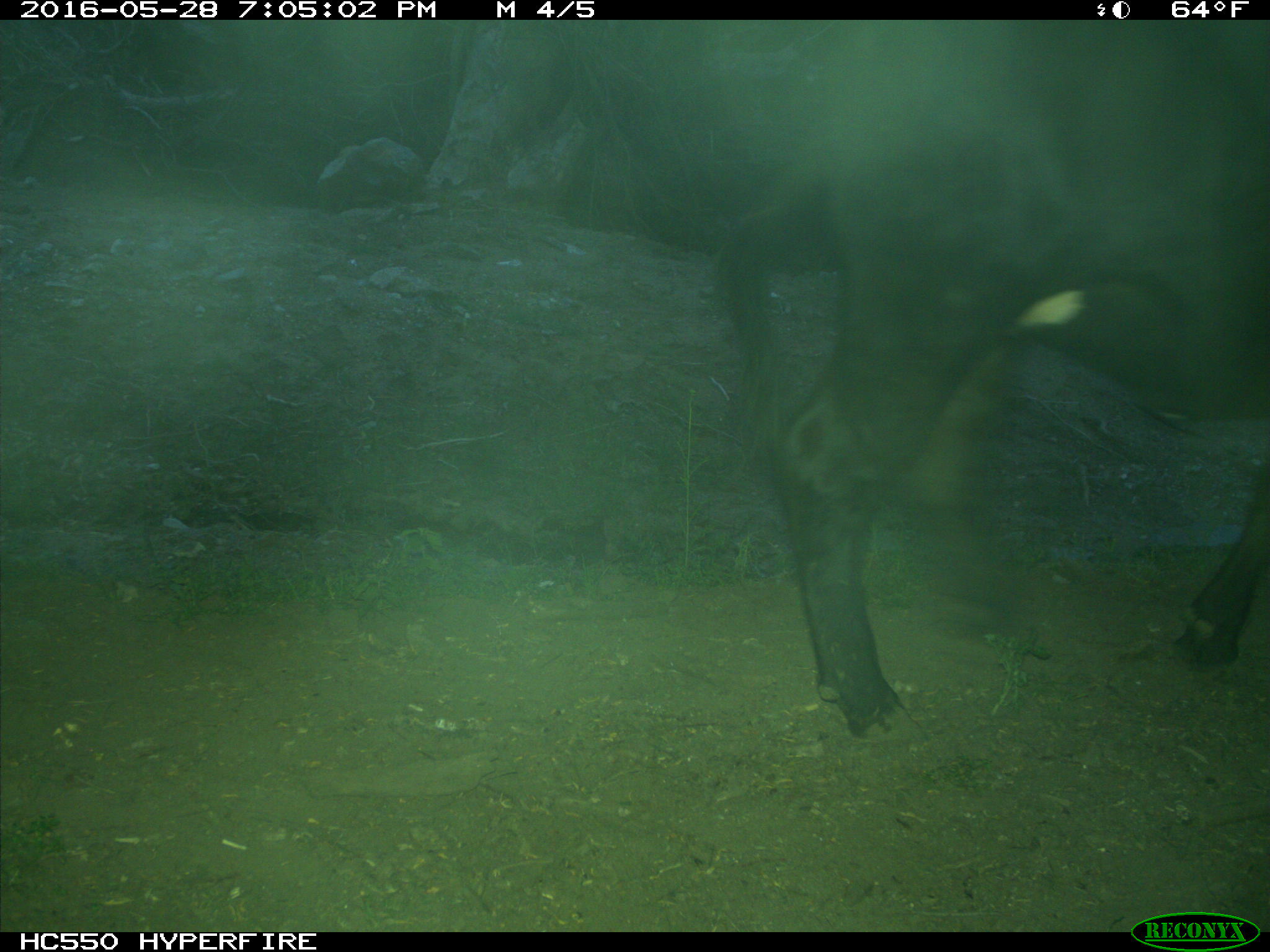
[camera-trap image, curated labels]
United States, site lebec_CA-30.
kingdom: Animalia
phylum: Chordata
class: Mammalia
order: Artiodactyla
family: Bovidae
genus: Bos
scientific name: Bos taurus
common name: domestic cow